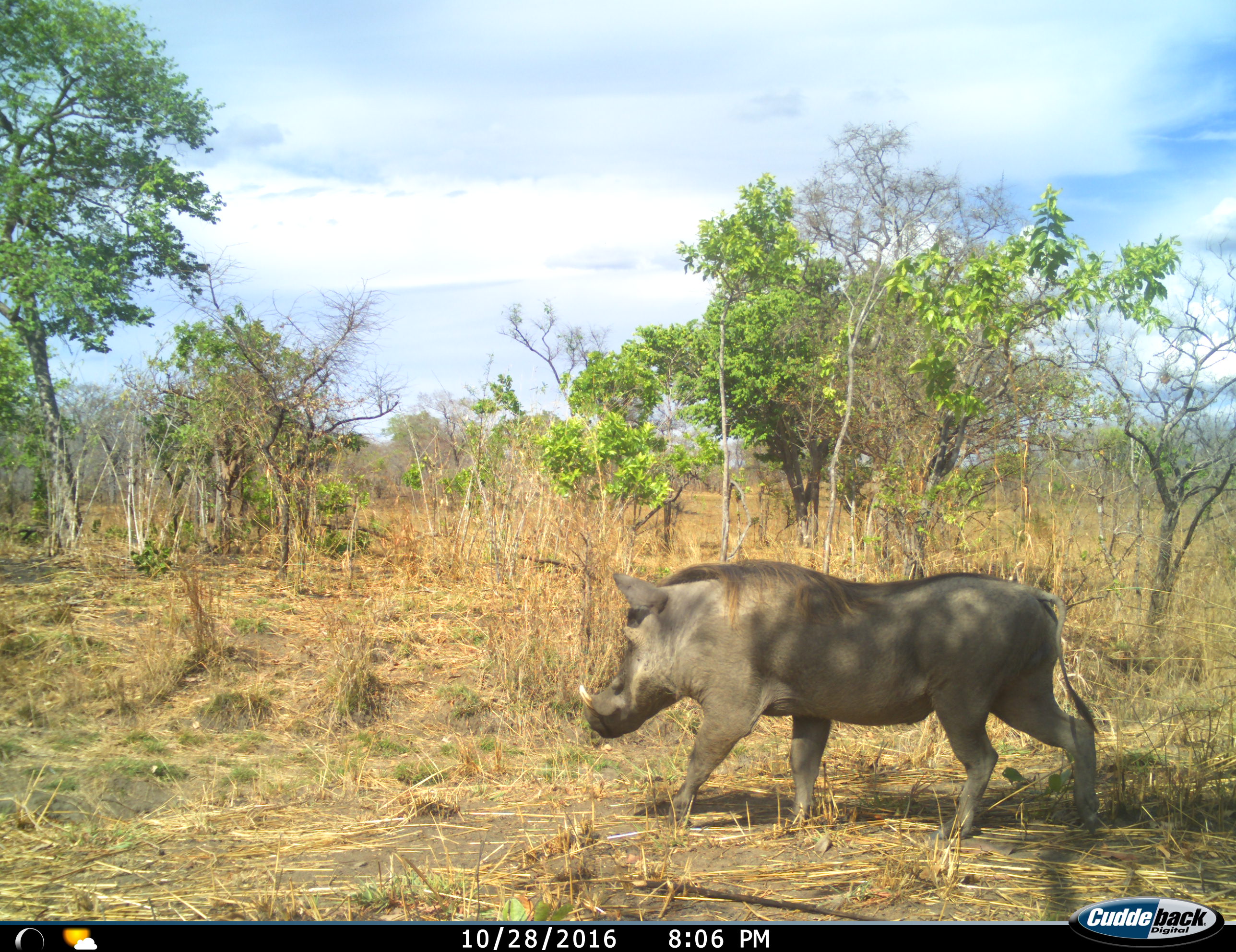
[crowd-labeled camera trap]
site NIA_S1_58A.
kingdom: Animalia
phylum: Chordata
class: Mammalia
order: Artiodactyla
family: Suidae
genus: Phacochoerus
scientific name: Phacochoerus africanus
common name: warthog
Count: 1.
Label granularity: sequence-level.